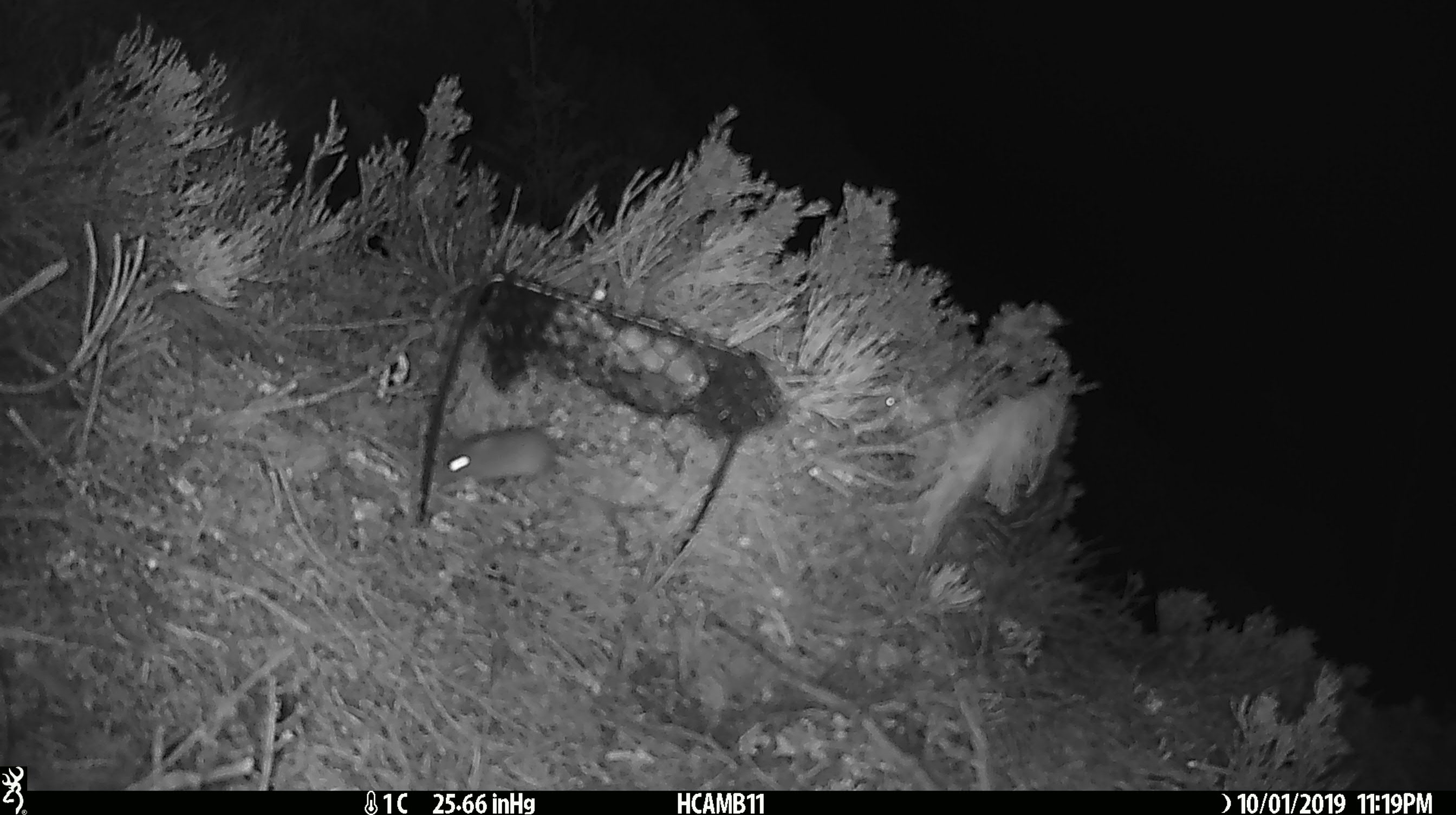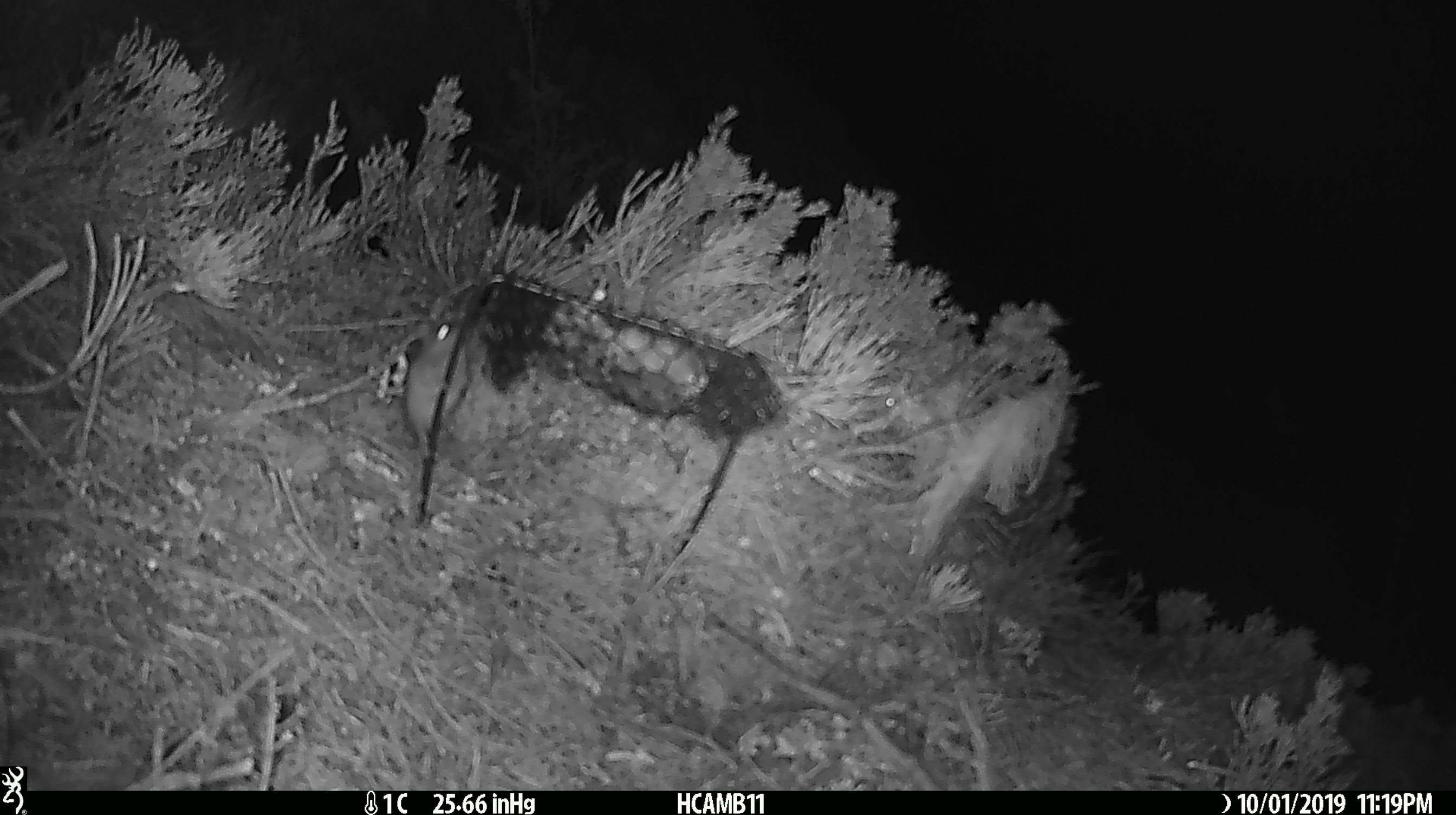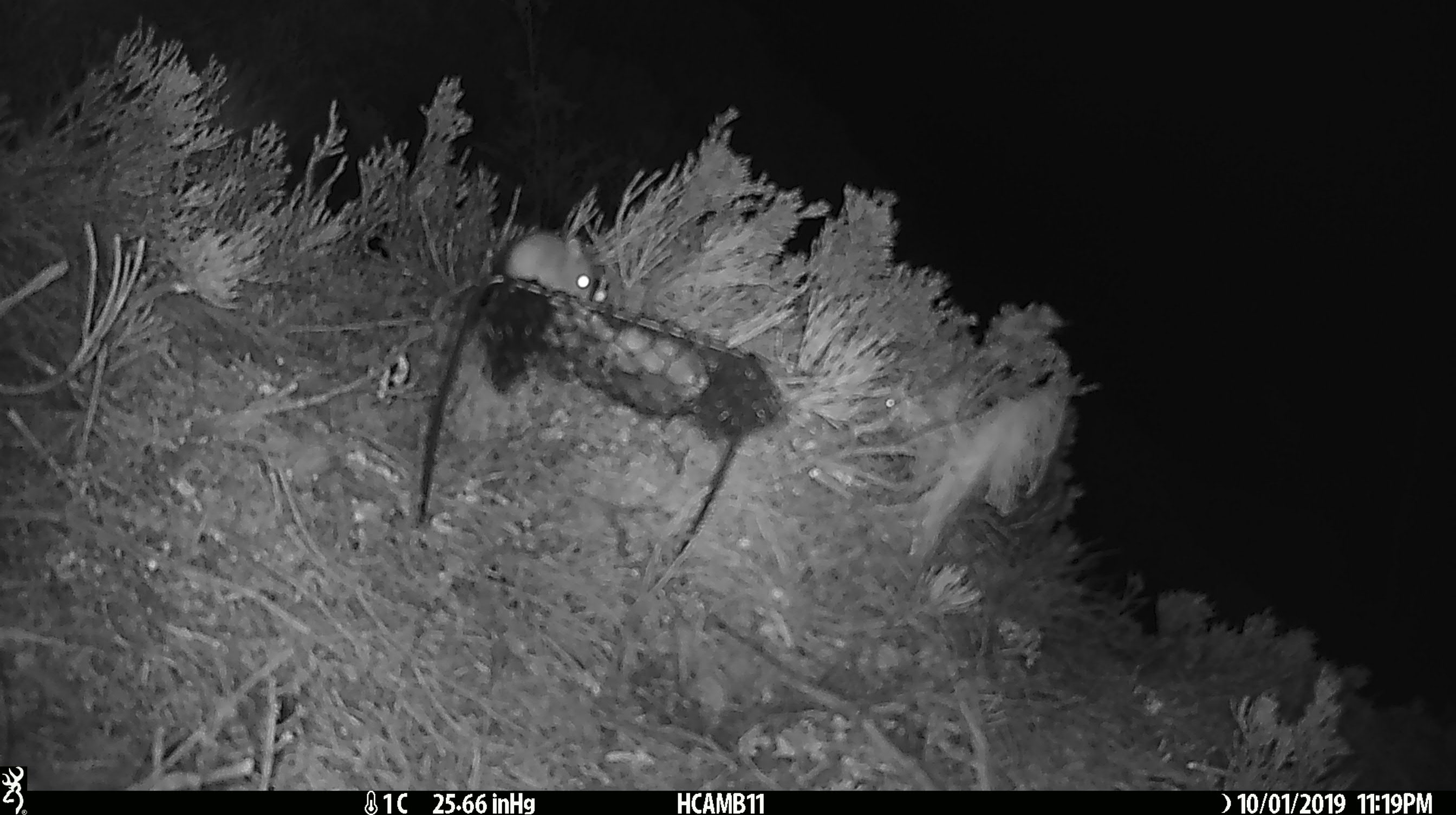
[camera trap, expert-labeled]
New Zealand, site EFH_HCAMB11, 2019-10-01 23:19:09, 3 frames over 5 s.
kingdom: Animalia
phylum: Chordata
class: Mammalia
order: Rodentia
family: Muridae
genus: Mus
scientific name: Mus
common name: mouse